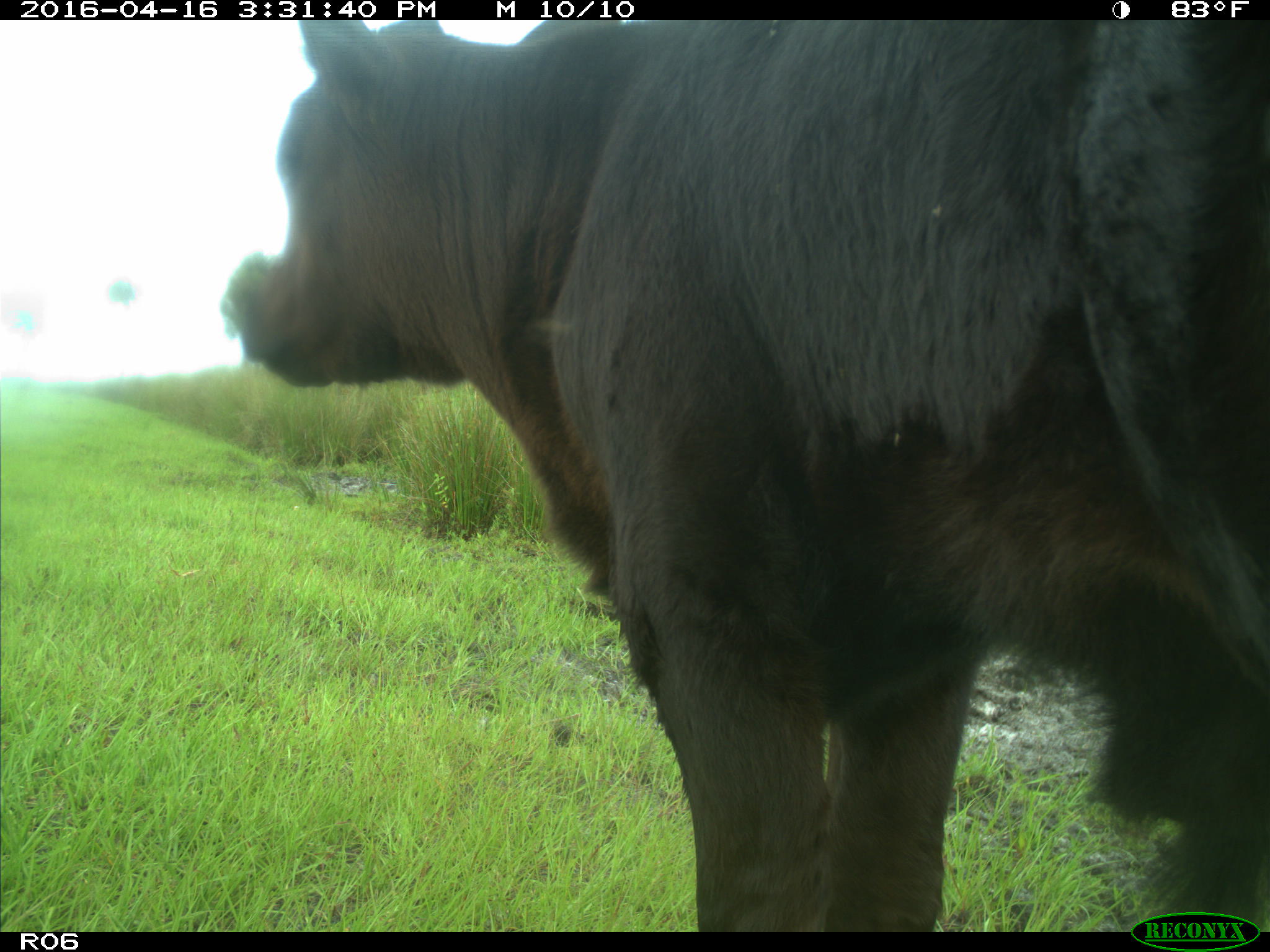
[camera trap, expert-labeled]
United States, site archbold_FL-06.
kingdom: Animalia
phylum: Chordata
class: Mammalia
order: Artiodactyla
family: Bovidae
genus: Bos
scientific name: Bos taurus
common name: domestic cow